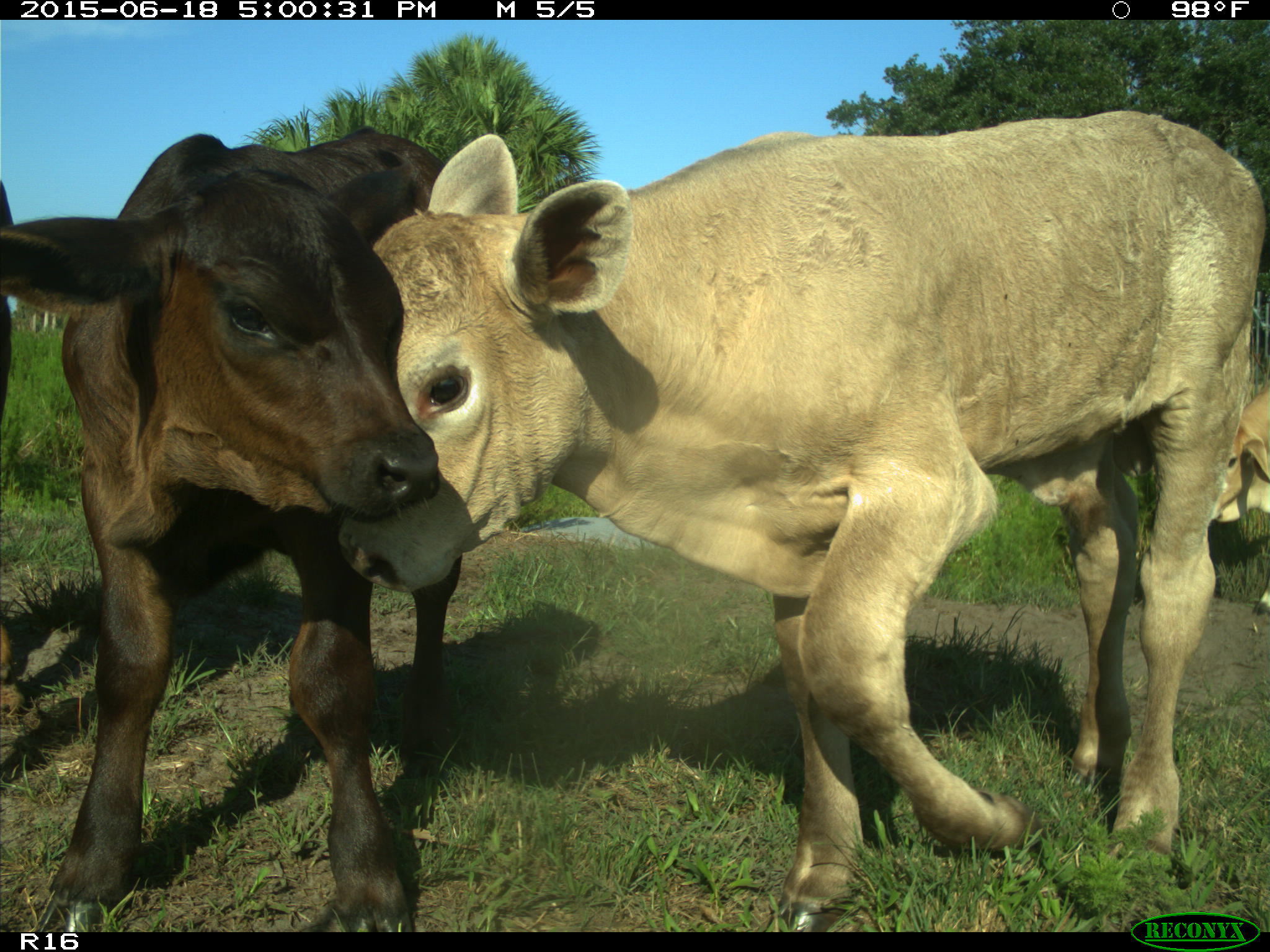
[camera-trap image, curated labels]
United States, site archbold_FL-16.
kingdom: Animalia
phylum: Chordata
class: Mammalia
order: Artiodactyla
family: Bovidae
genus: Bos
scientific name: Bos taurus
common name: domestic cow